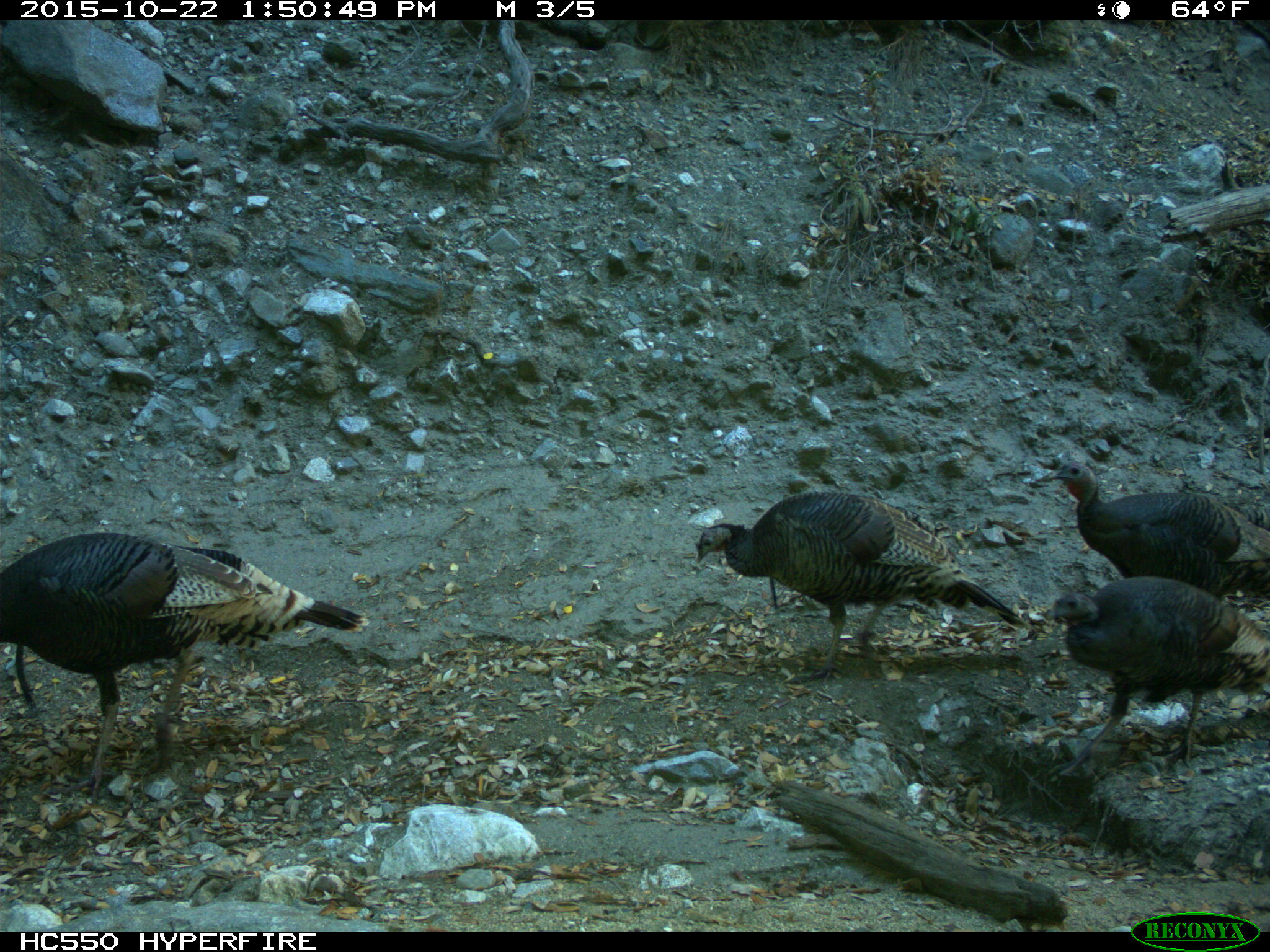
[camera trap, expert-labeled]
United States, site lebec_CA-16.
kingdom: Animalia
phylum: Chordata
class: Aves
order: Galliformes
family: Phasianidae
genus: Meleagris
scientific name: Meleagris gallopavo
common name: wild turkey